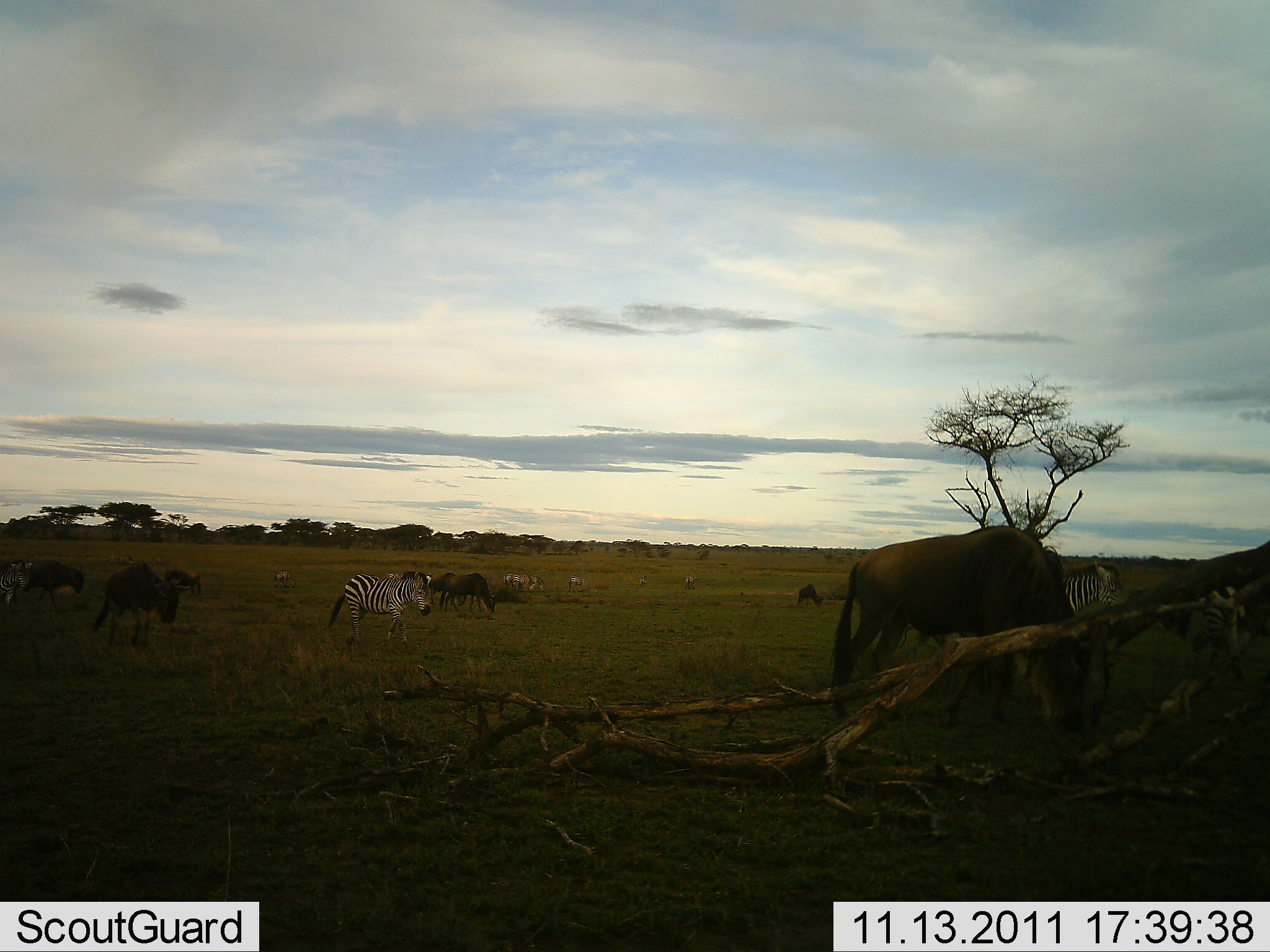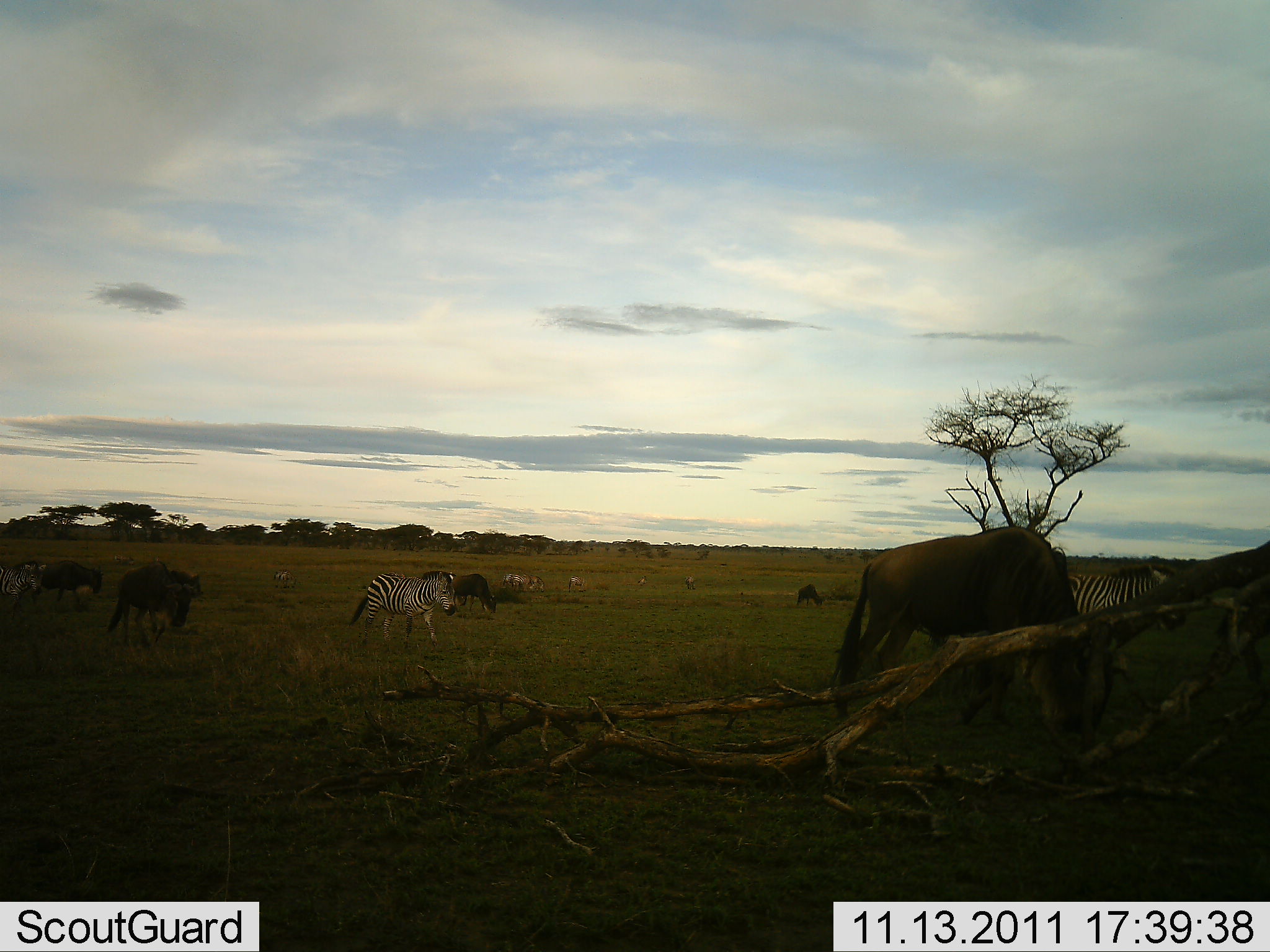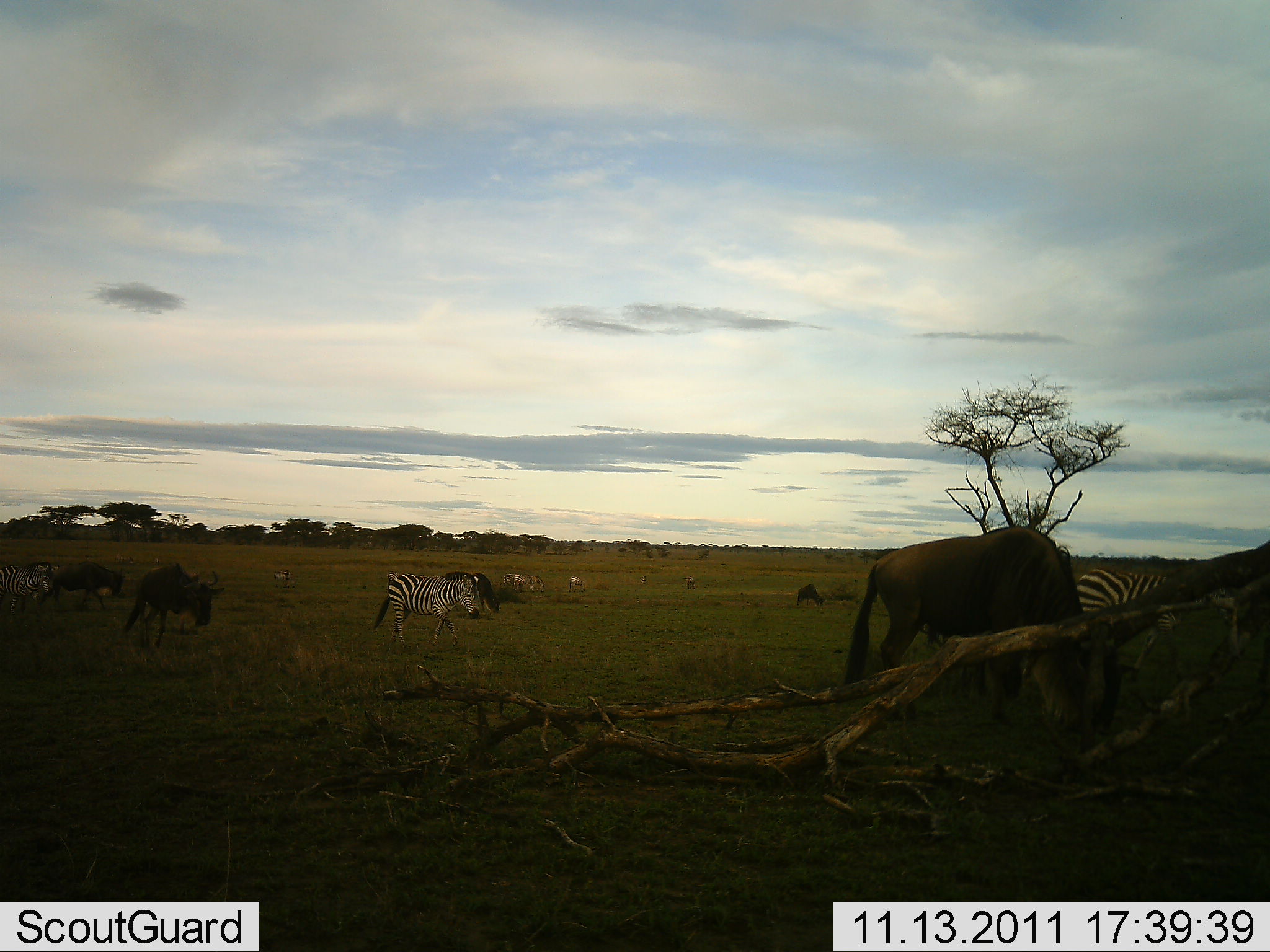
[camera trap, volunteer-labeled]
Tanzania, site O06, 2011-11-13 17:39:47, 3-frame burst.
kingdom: Animalia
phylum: Chordata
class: Mammalia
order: Artiodactyla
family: Bovidae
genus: Connochaetes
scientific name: Connochaetes taurinus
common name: blue wildebeest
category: wildebeest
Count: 5.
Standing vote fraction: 21%.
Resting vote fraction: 0%.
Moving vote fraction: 57%.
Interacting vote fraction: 0%.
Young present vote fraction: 7%.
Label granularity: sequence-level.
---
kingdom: Animalia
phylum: Chordata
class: Mammalia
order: Perissodactyla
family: Equidae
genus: Equus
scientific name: Equus quagga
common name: plains zebra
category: zebra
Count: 3.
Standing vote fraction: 25%.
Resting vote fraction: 0%.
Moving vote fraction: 94%.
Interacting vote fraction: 0%.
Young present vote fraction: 0%.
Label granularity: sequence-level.